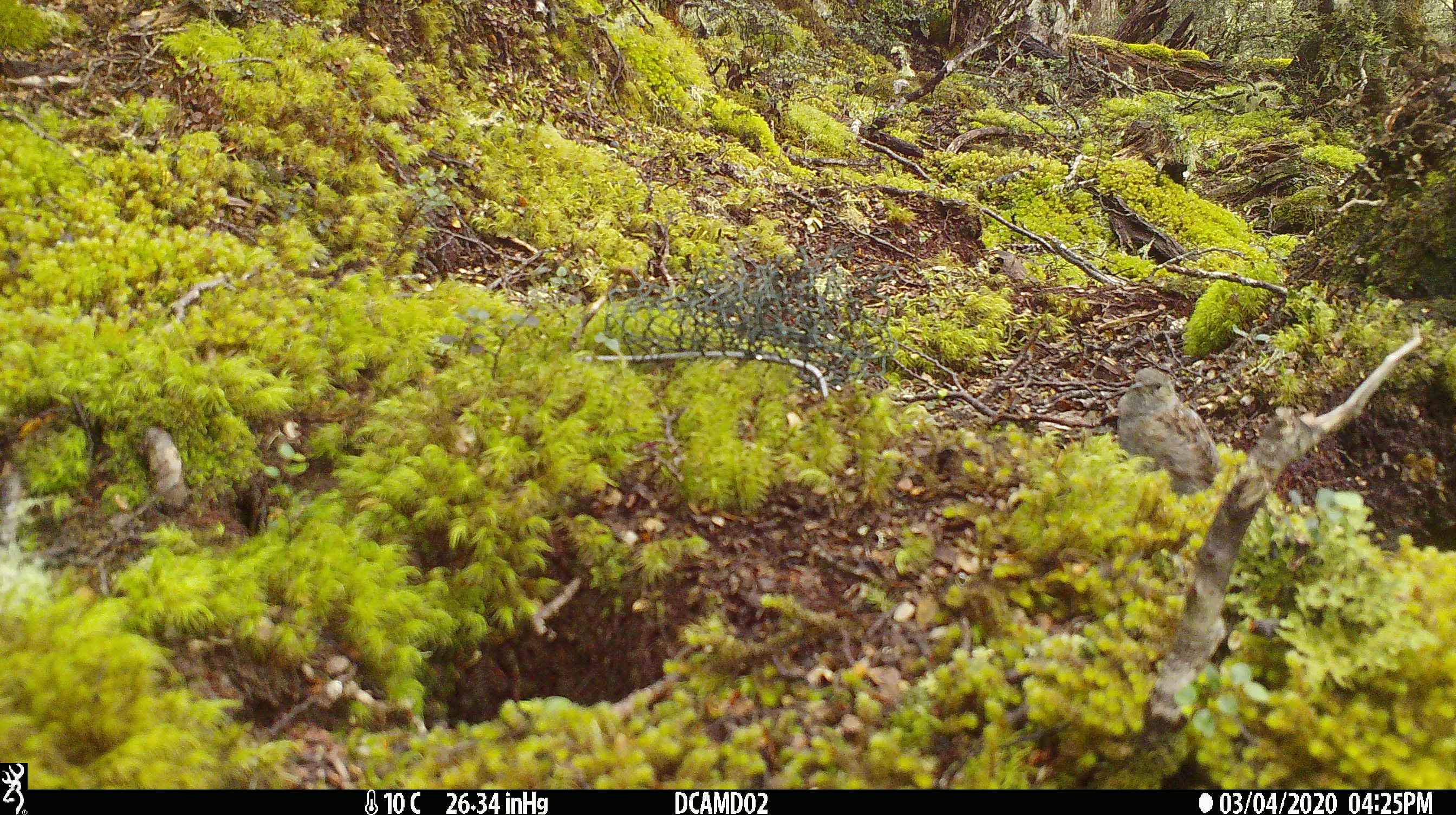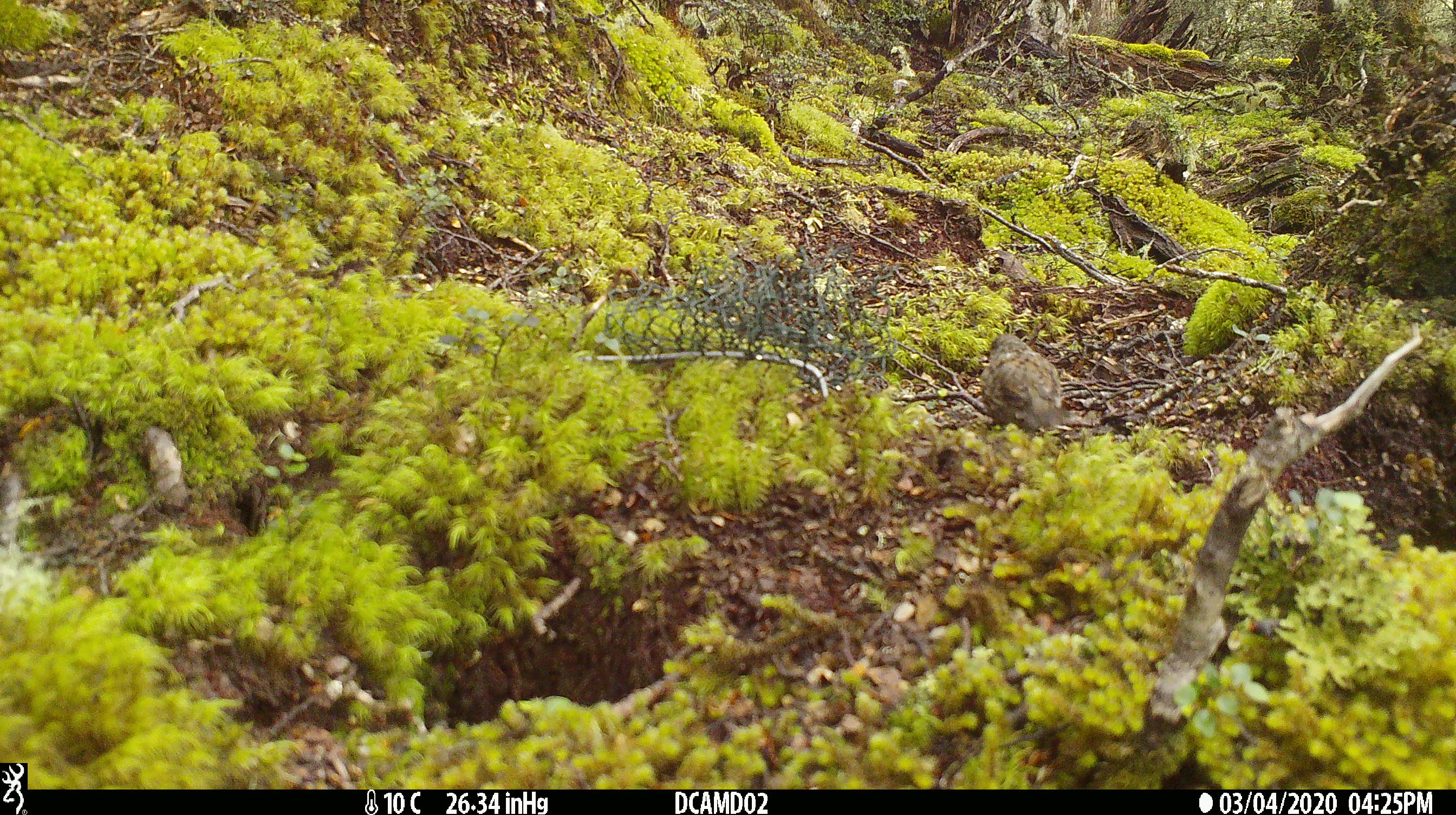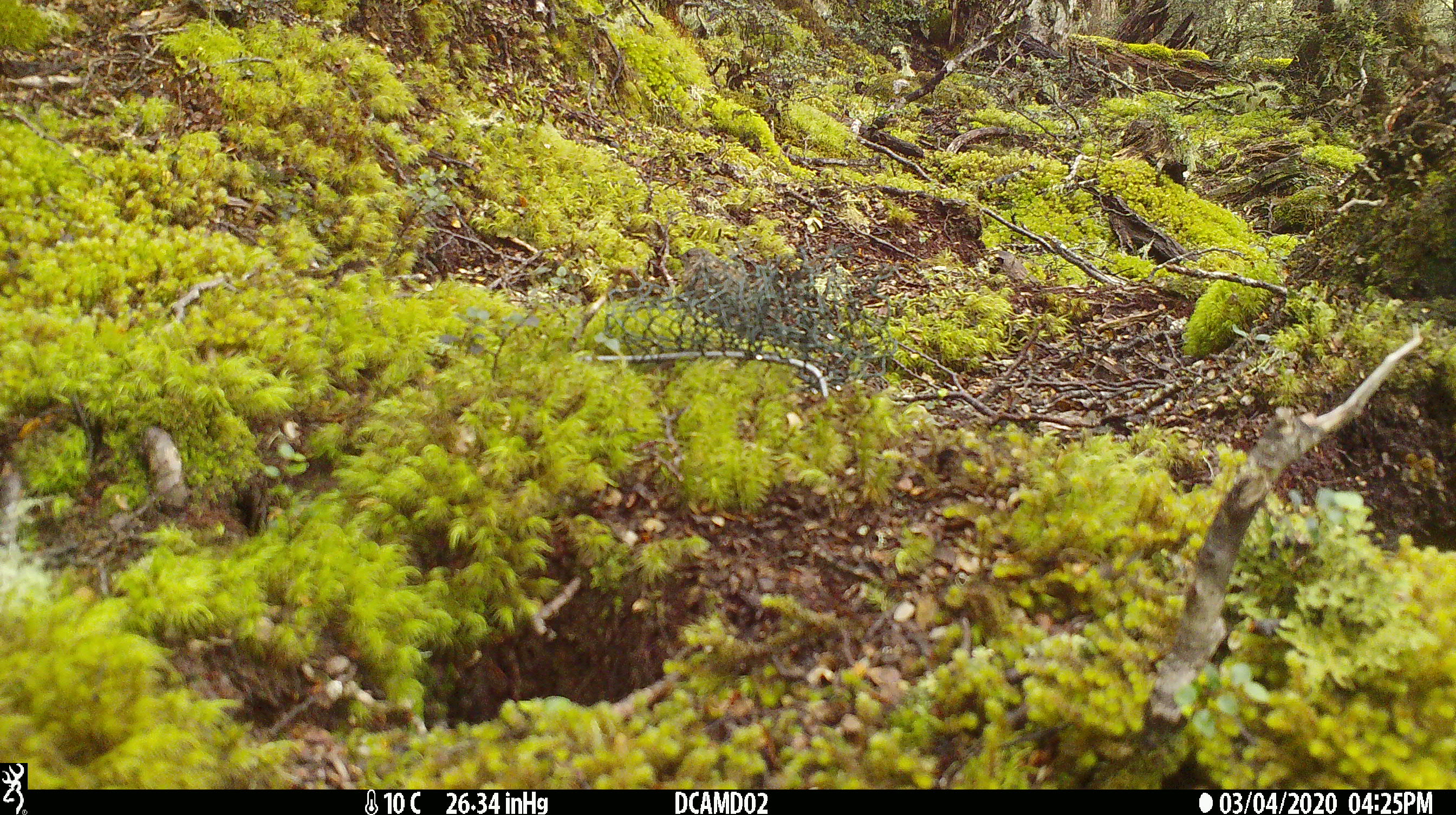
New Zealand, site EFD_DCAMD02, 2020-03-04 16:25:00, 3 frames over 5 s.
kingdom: Animalia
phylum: Chordata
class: Aves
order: Passeriformes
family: Prunellidae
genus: Prunella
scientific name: Prunella modularis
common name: dunnock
Dunnock (Prunella modularis).